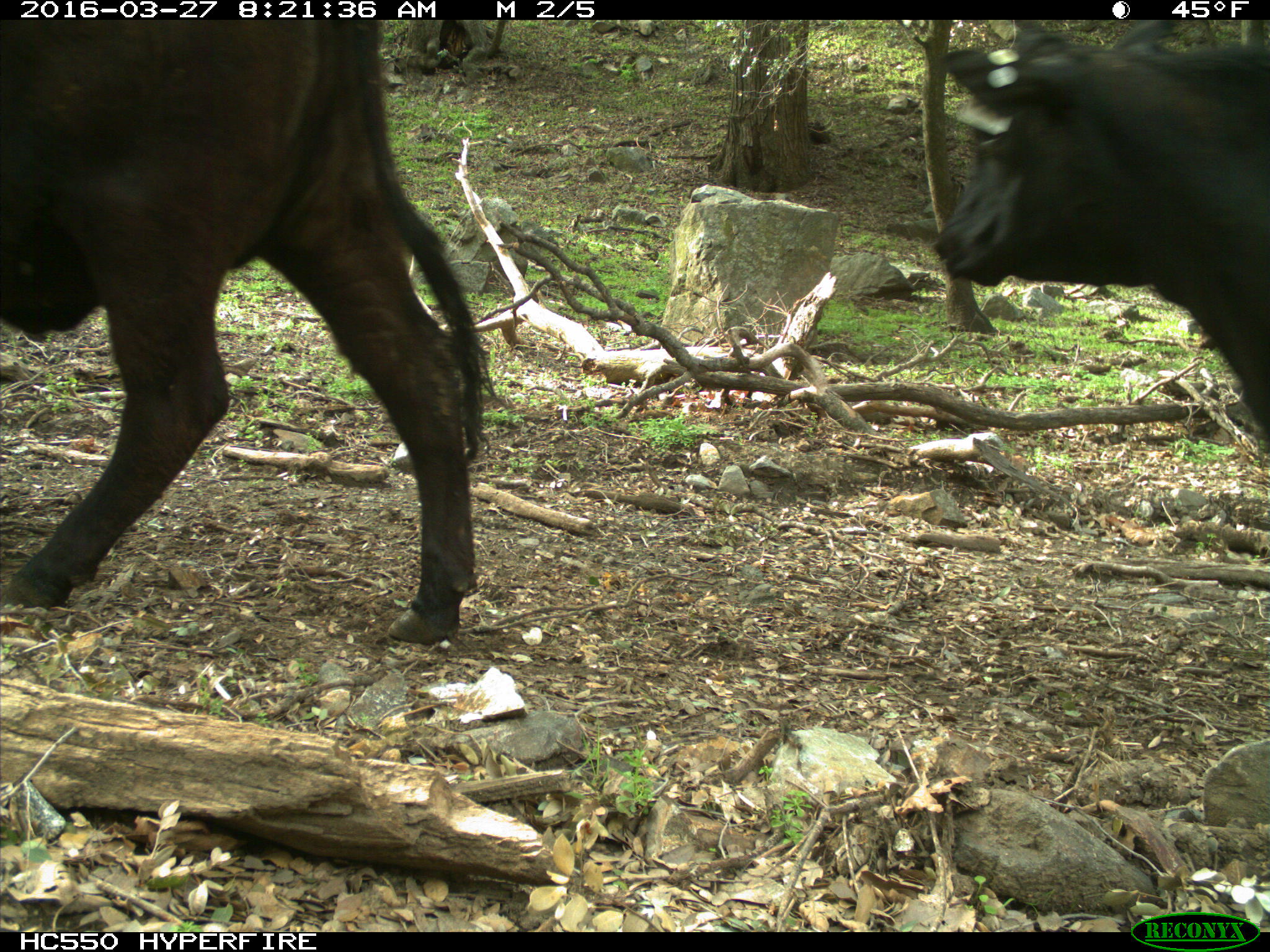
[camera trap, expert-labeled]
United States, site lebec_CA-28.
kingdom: Animalia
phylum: Chordata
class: Mammalia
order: Artiodactyla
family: Bovidae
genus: Bos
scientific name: Bos taurus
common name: domestic cow